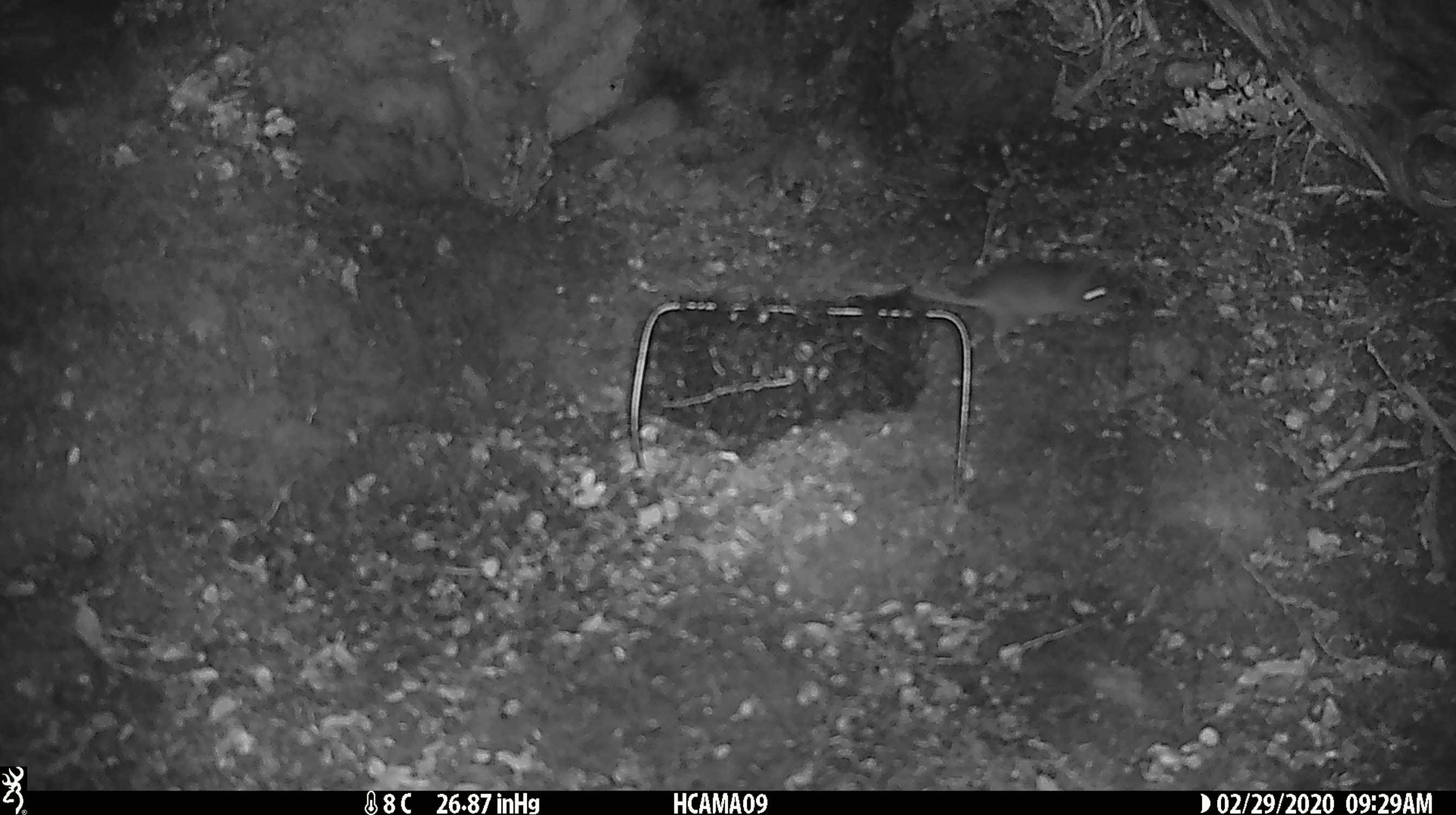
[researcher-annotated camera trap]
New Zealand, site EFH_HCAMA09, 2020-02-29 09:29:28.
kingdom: Animalia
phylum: Chordata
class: Mammalia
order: Rodentia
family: Muridae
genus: Mus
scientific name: Mus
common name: mouse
Mouse (Mus).